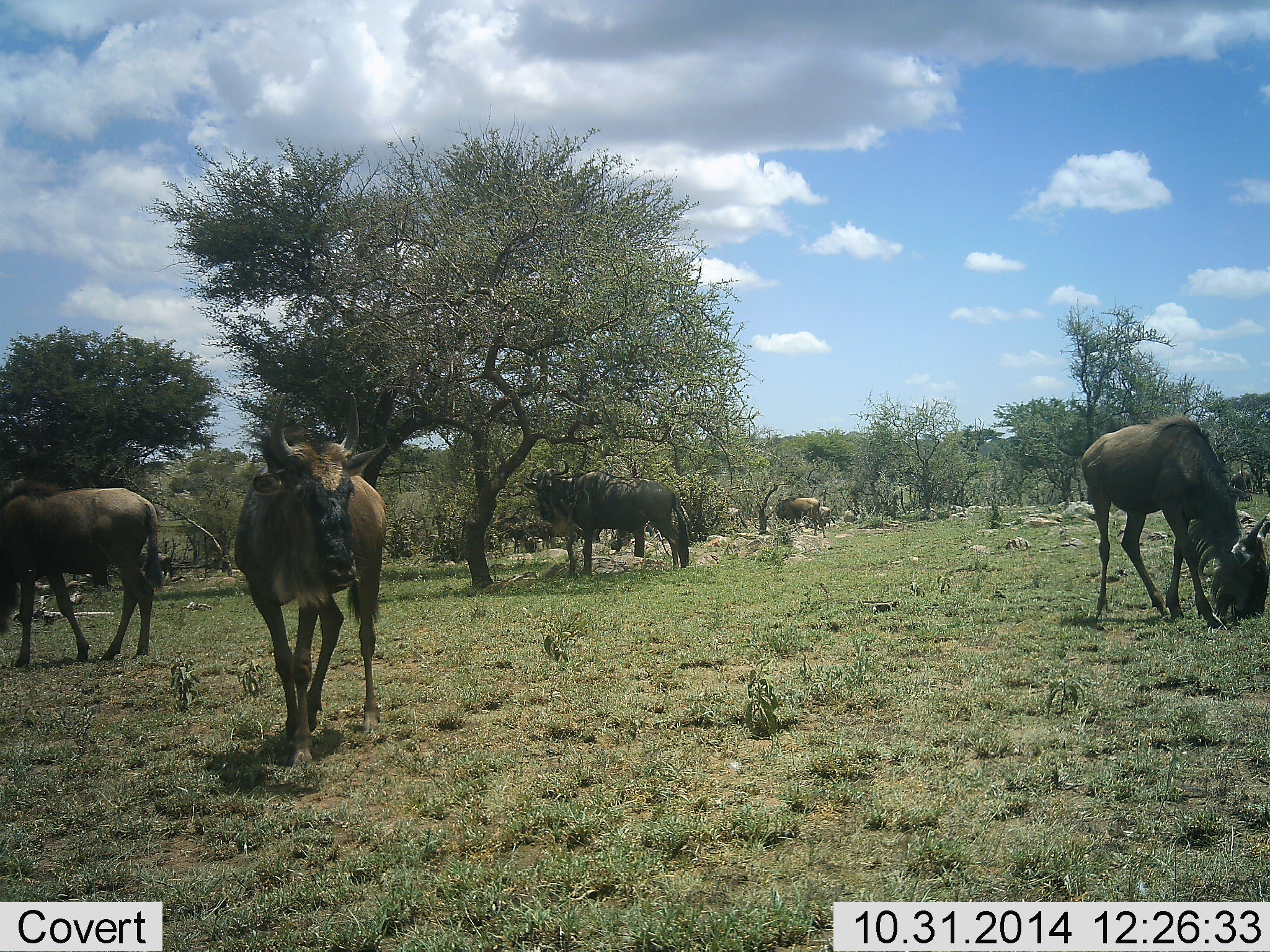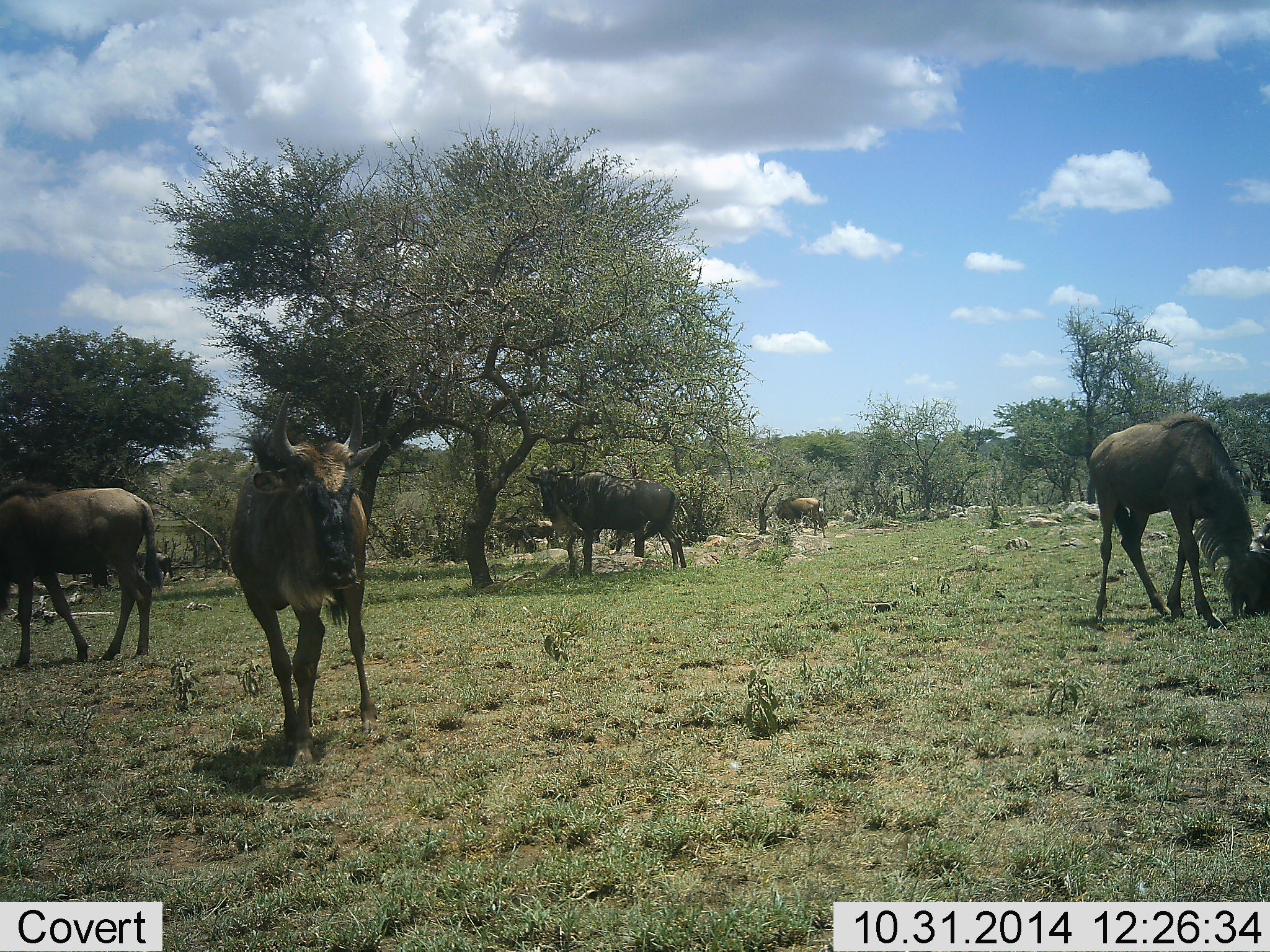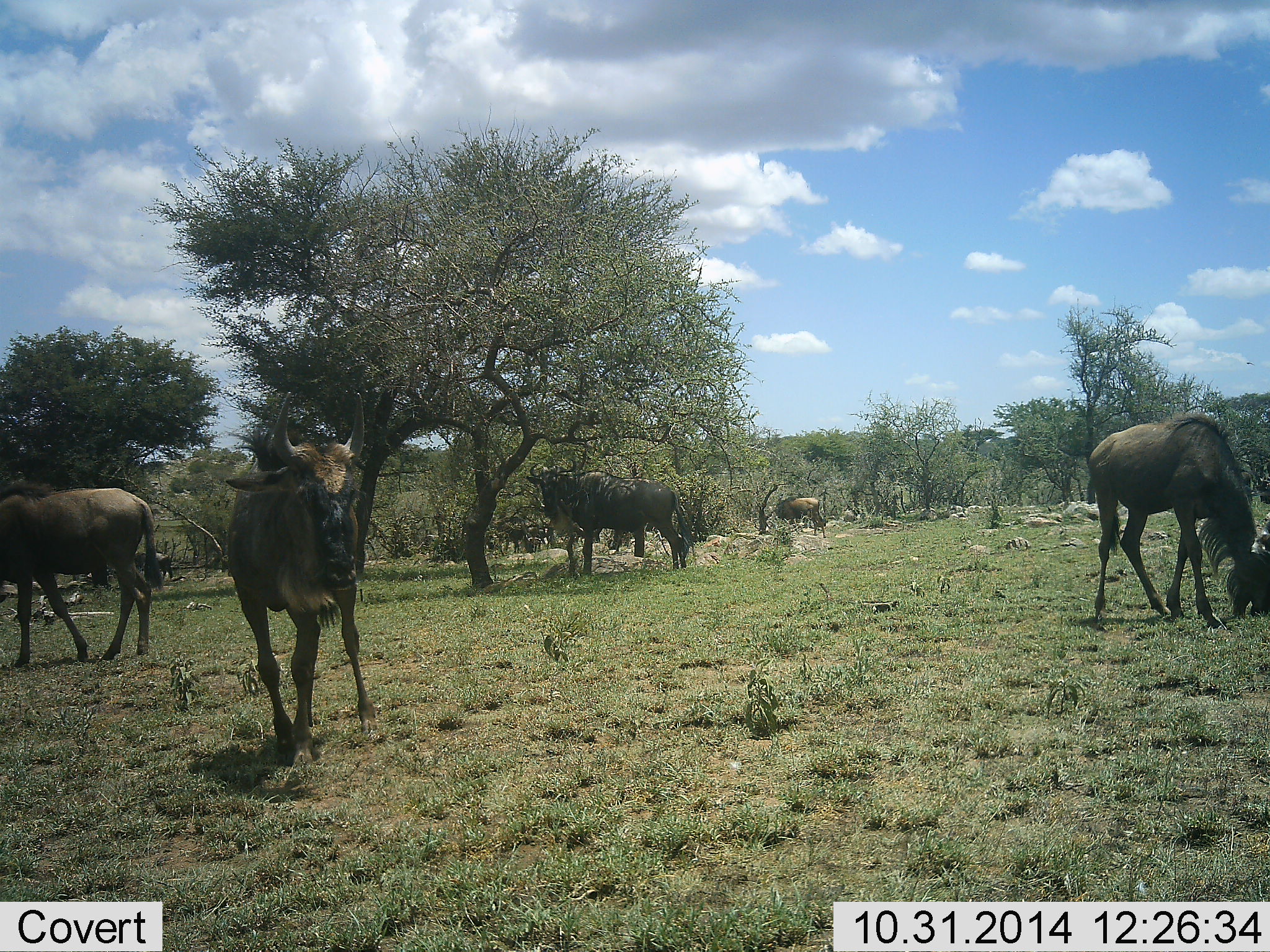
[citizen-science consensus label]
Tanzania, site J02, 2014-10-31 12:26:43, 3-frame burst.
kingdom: Animalia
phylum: Chordata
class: Mammalia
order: Artiodactyla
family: Bovidae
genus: Connochaetes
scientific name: Connochaetes taurinus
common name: blue wildebeest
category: wildebeest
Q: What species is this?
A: Wildebeest (blue wildebeest) (Connochaetes taurinus).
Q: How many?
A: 10.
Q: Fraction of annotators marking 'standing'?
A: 60%.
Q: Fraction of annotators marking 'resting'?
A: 10%.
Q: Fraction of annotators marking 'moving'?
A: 50%.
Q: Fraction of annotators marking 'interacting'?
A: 0%.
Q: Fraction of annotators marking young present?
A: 0%.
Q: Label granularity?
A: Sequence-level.